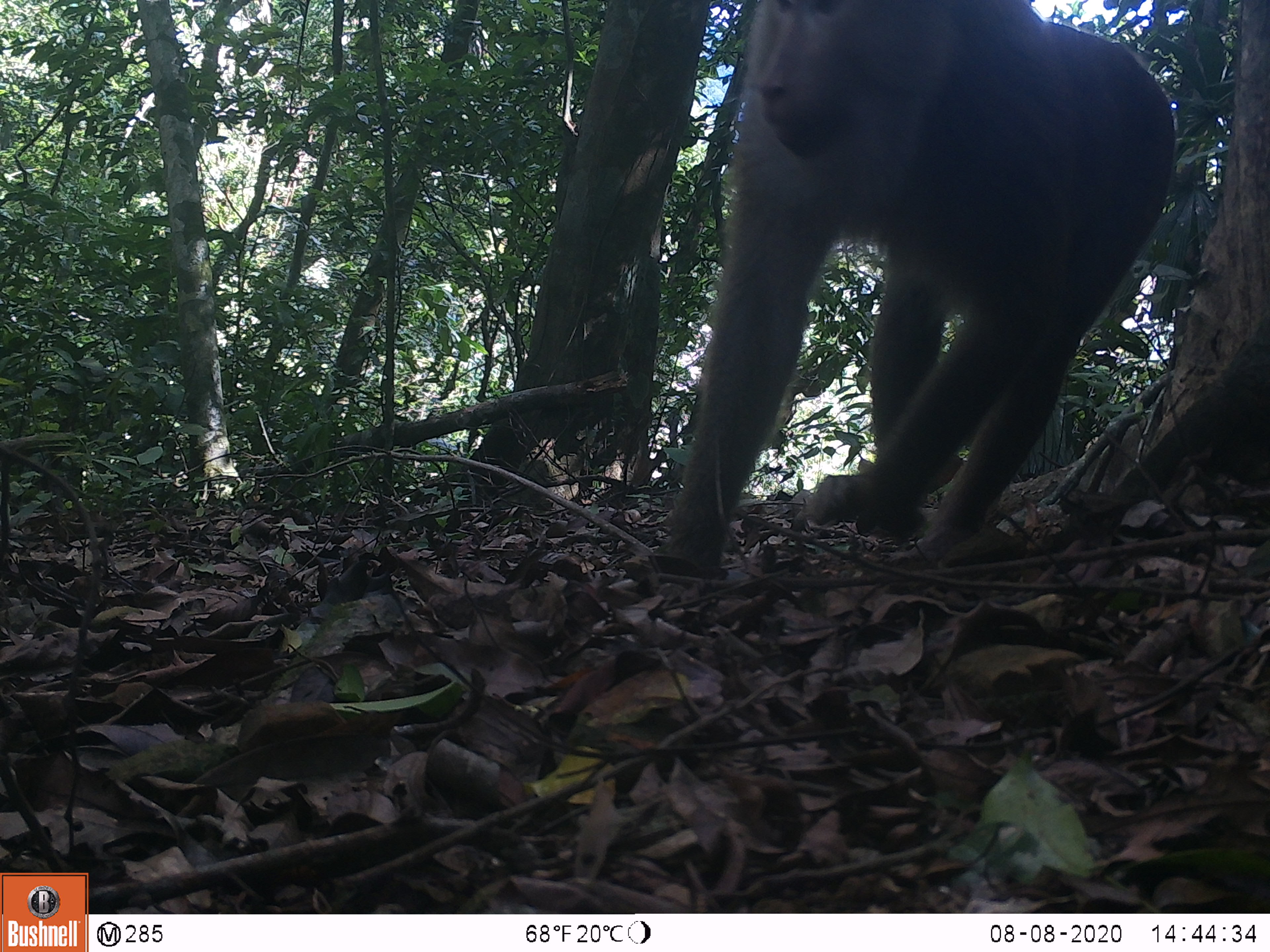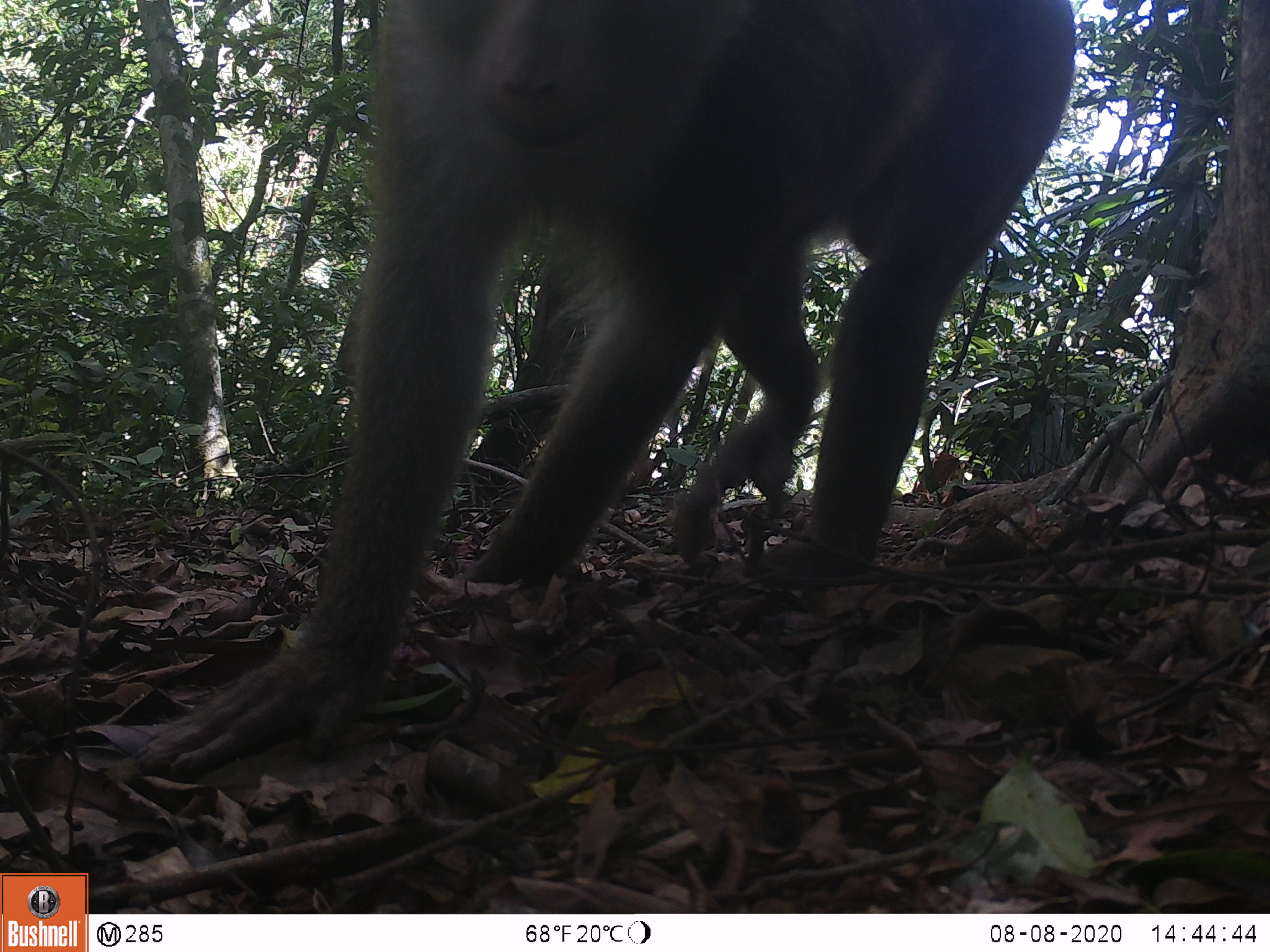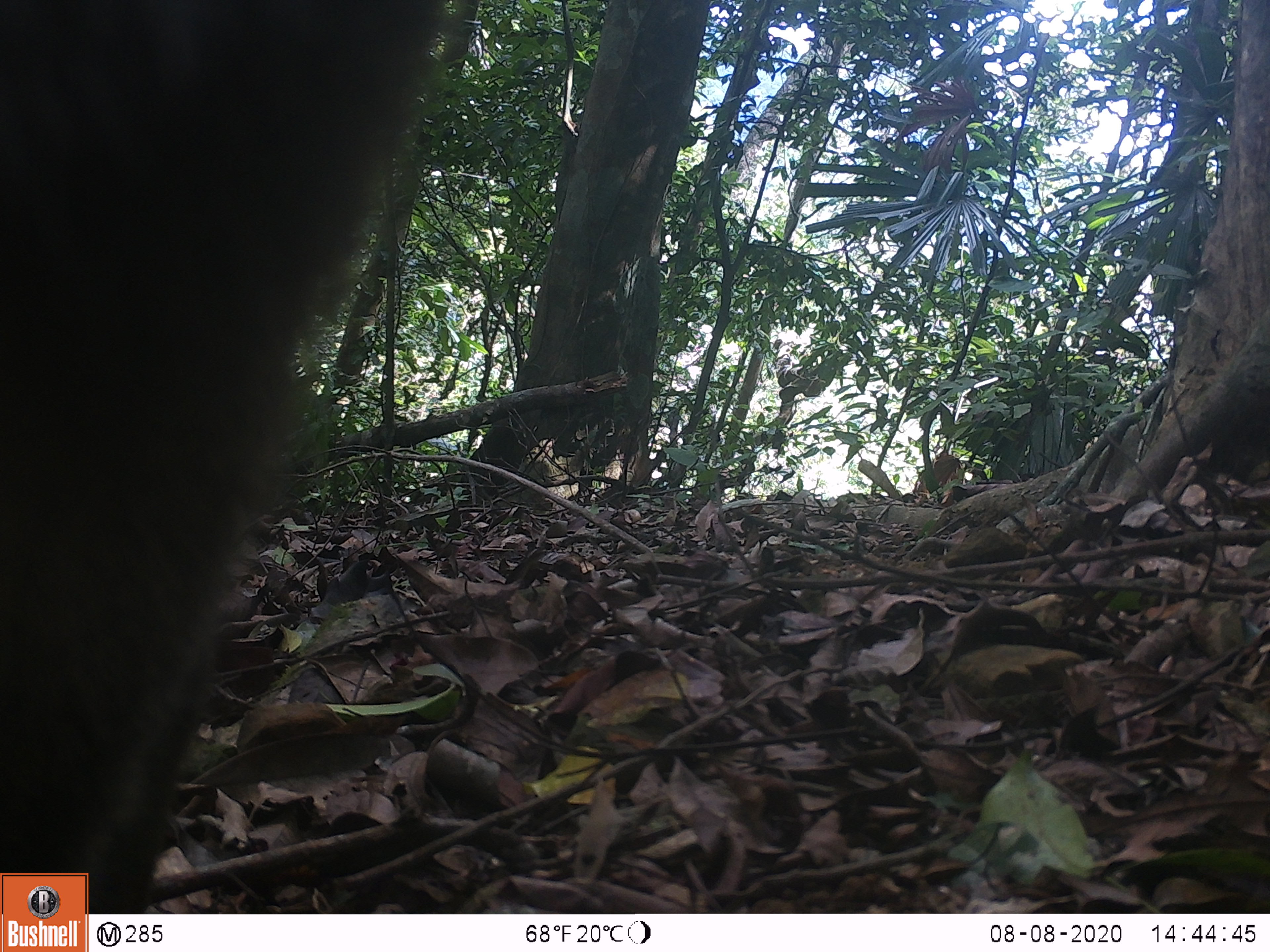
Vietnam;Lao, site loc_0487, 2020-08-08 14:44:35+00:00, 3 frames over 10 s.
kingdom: Animalia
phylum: Chordata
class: Mammalia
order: Primates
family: Cercopithecidae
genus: Macaca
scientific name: Macaca nemestrina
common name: pig-tailed macaque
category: pig tailed macaque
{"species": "pig tailed macaque (pig-tailed macaque) (Macaca nemestrina)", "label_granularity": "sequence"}